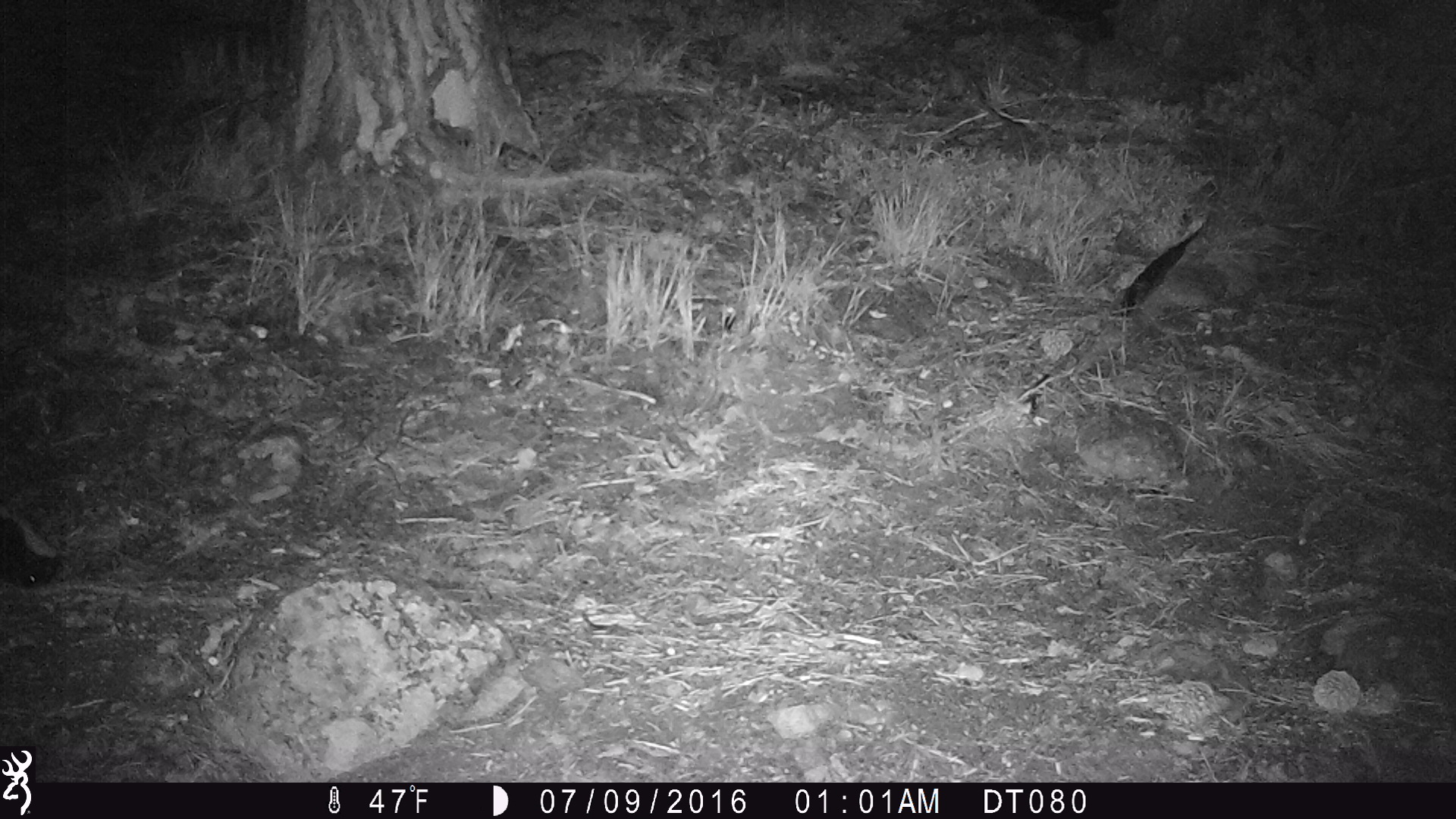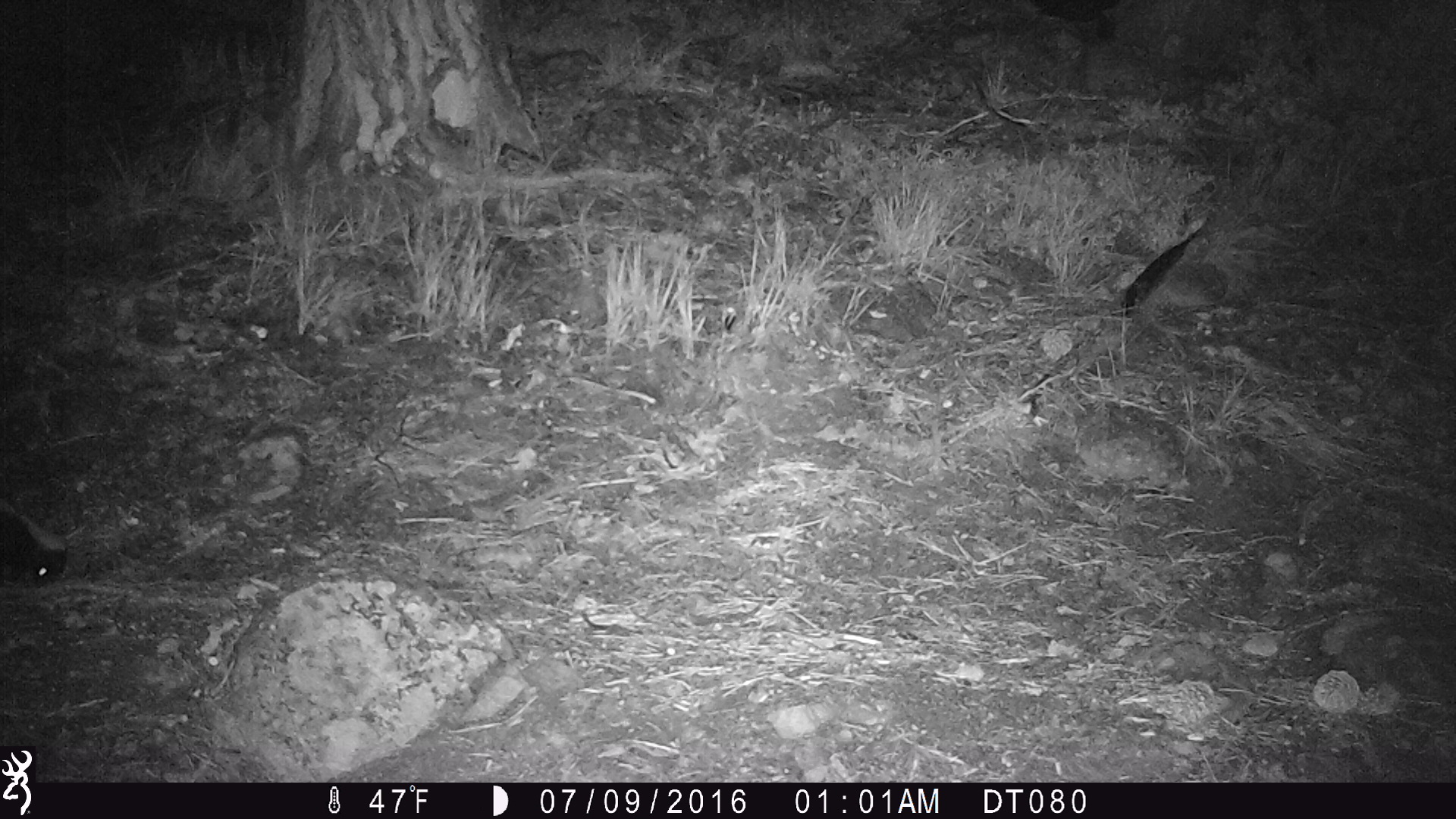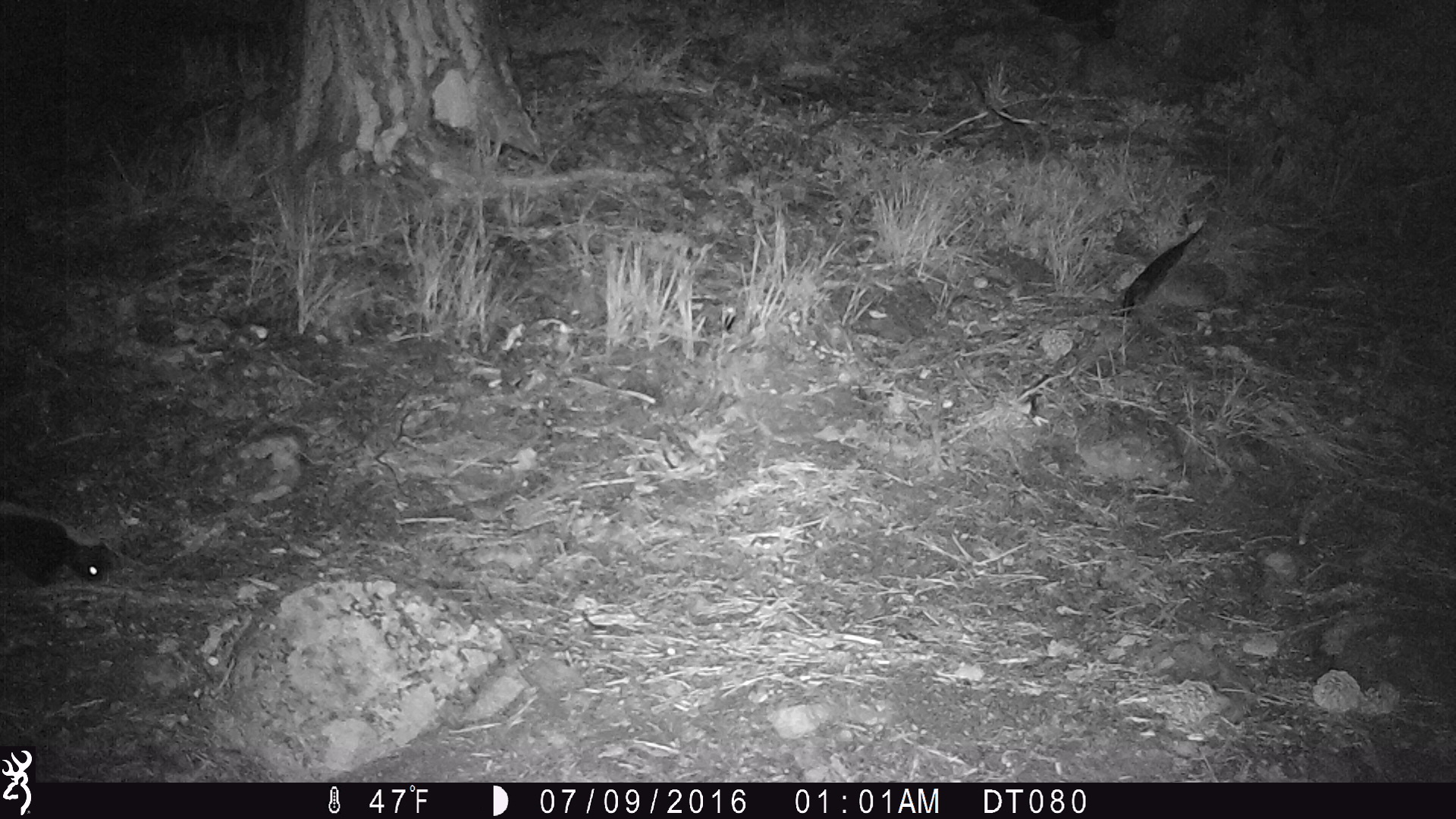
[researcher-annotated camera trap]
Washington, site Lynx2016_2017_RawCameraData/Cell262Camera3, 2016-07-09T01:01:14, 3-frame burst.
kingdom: Animalia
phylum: Chordata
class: Mammalia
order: Carnivora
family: Mephitidae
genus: Mephitis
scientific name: Mephitis mephitis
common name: striped skunk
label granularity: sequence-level